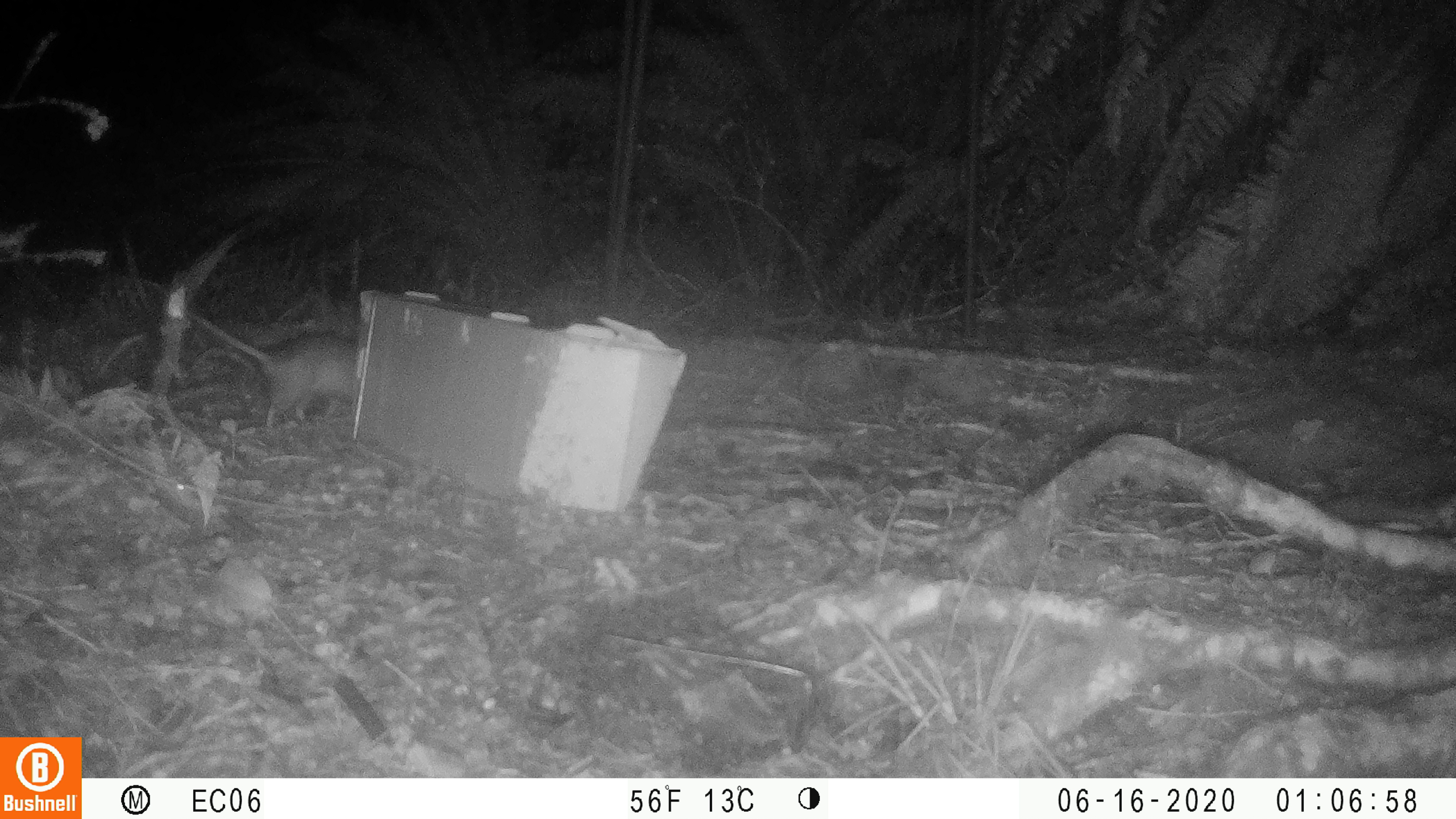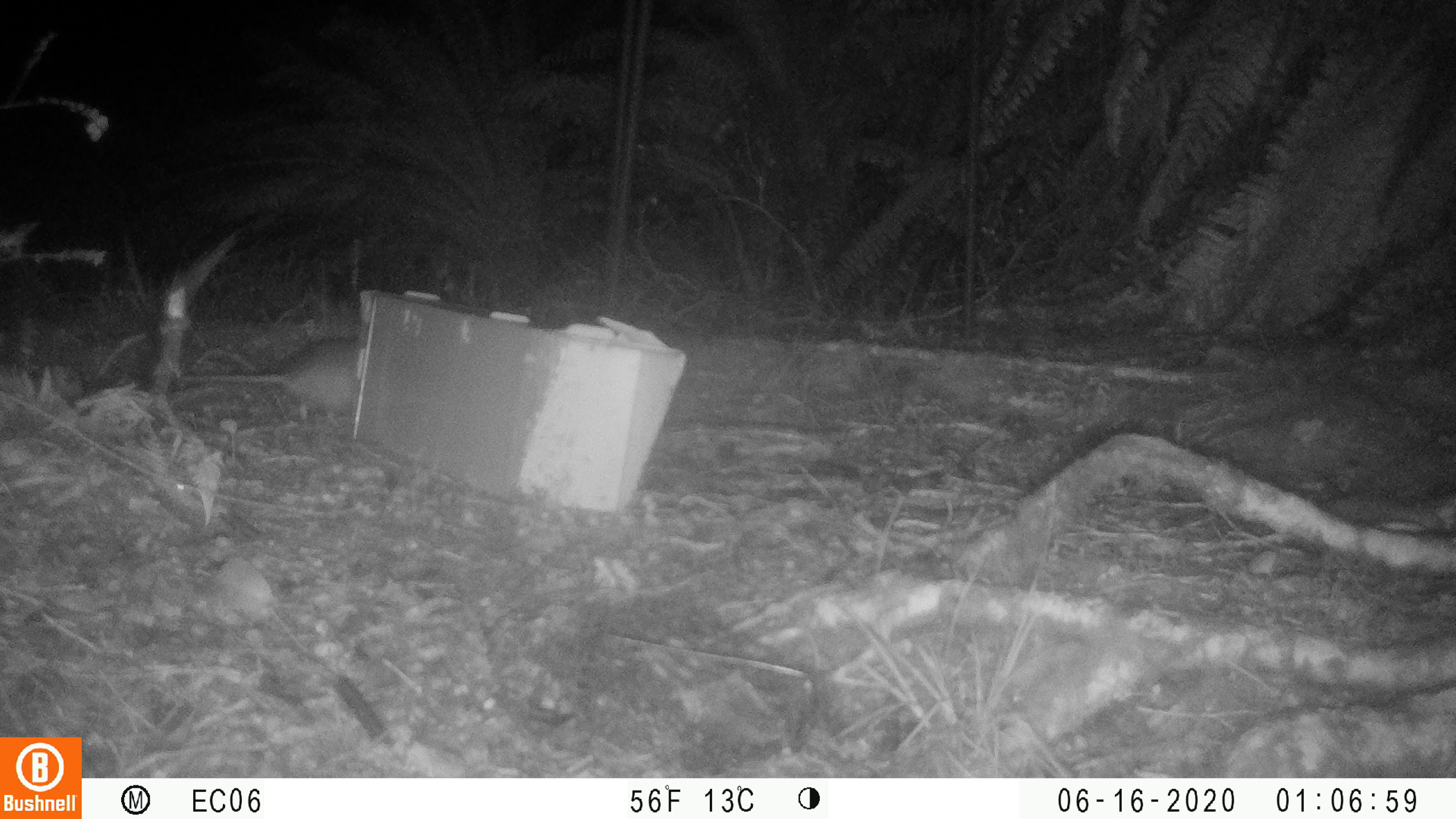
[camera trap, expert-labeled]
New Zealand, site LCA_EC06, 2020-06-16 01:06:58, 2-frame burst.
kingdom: Animalia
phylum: Chordata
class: Mammalia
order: Rodentia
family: Muridae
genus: Rattus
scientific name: Rattus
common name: rat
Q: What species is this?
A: Rat (Rattus).